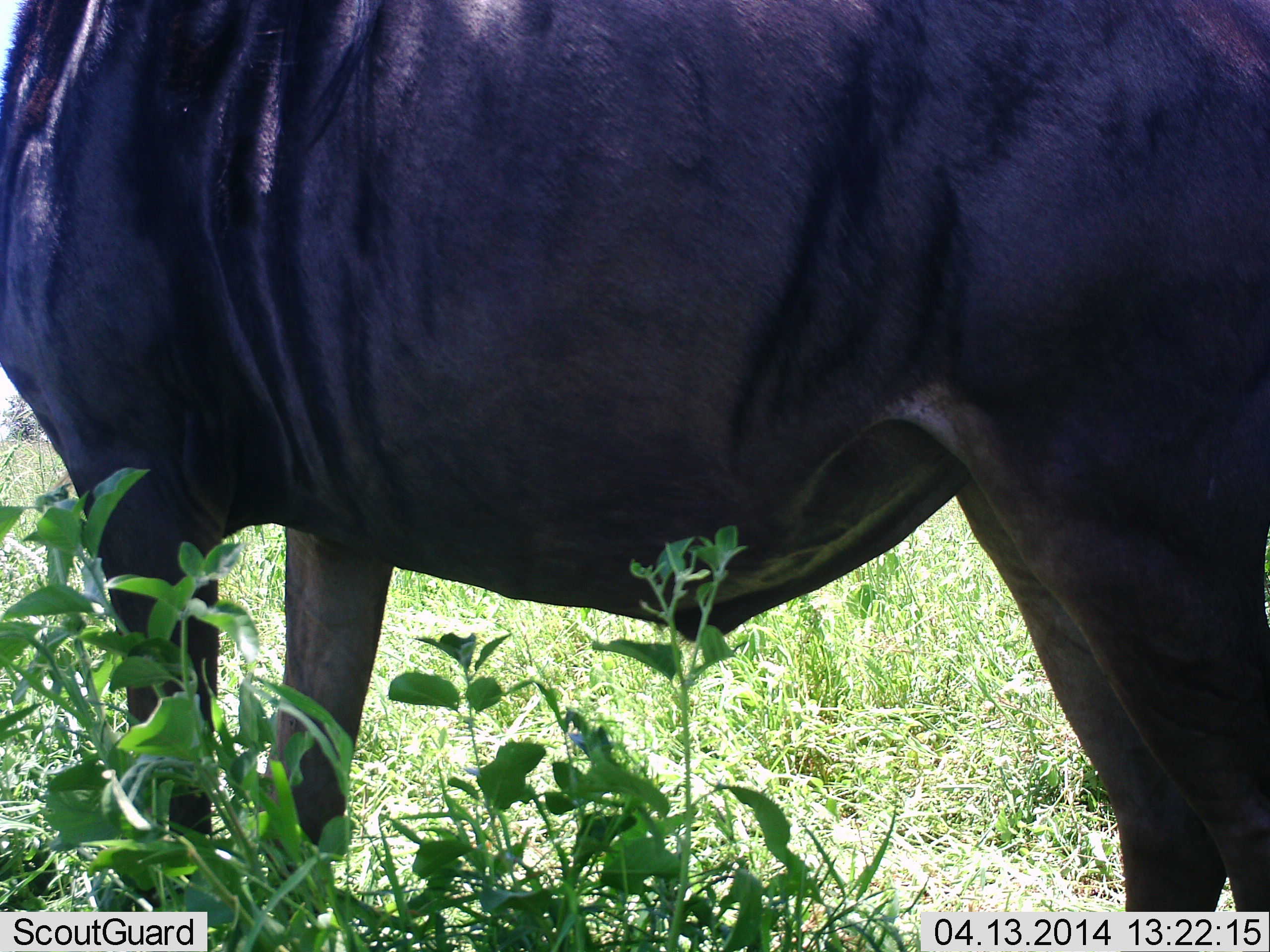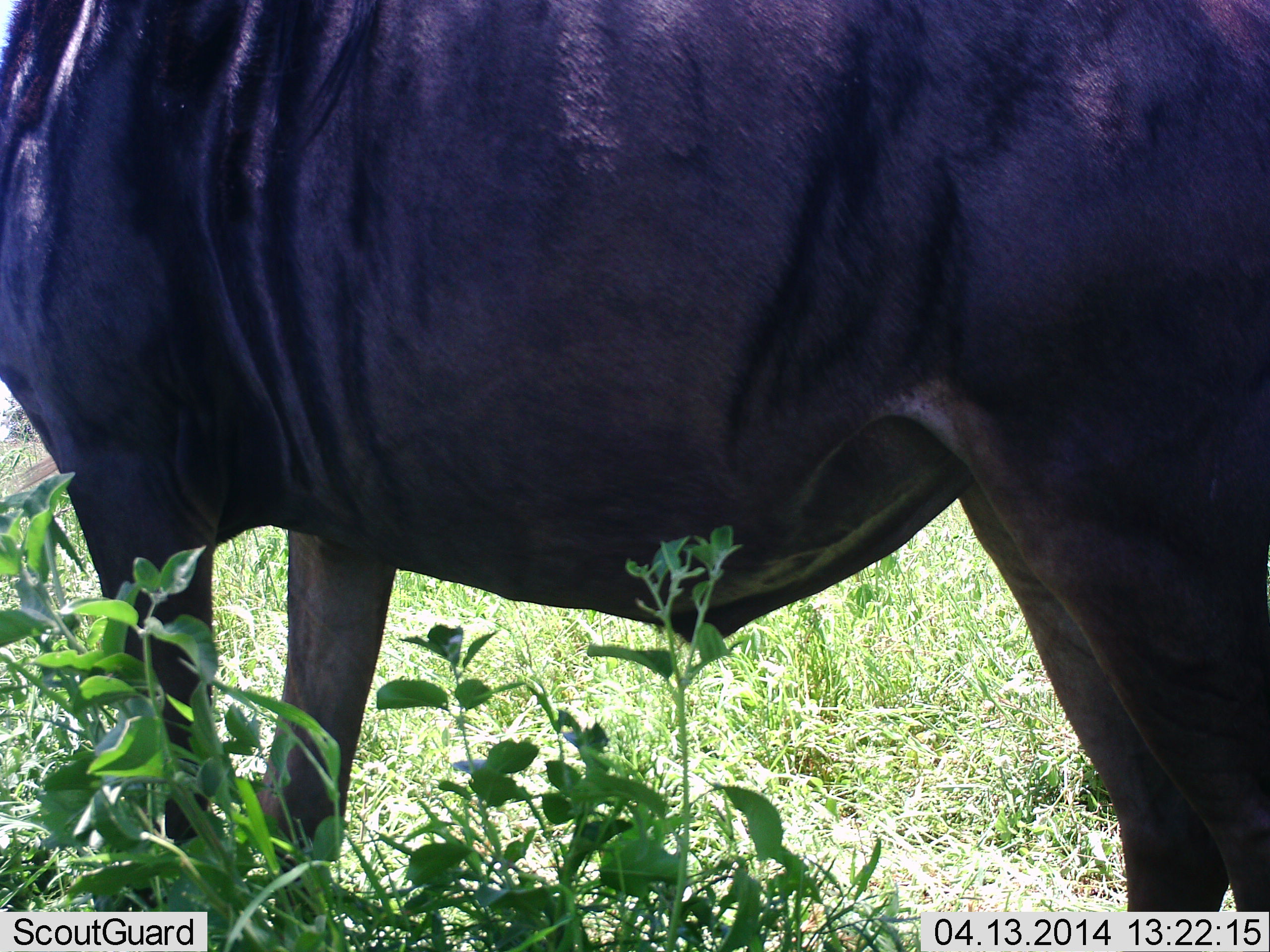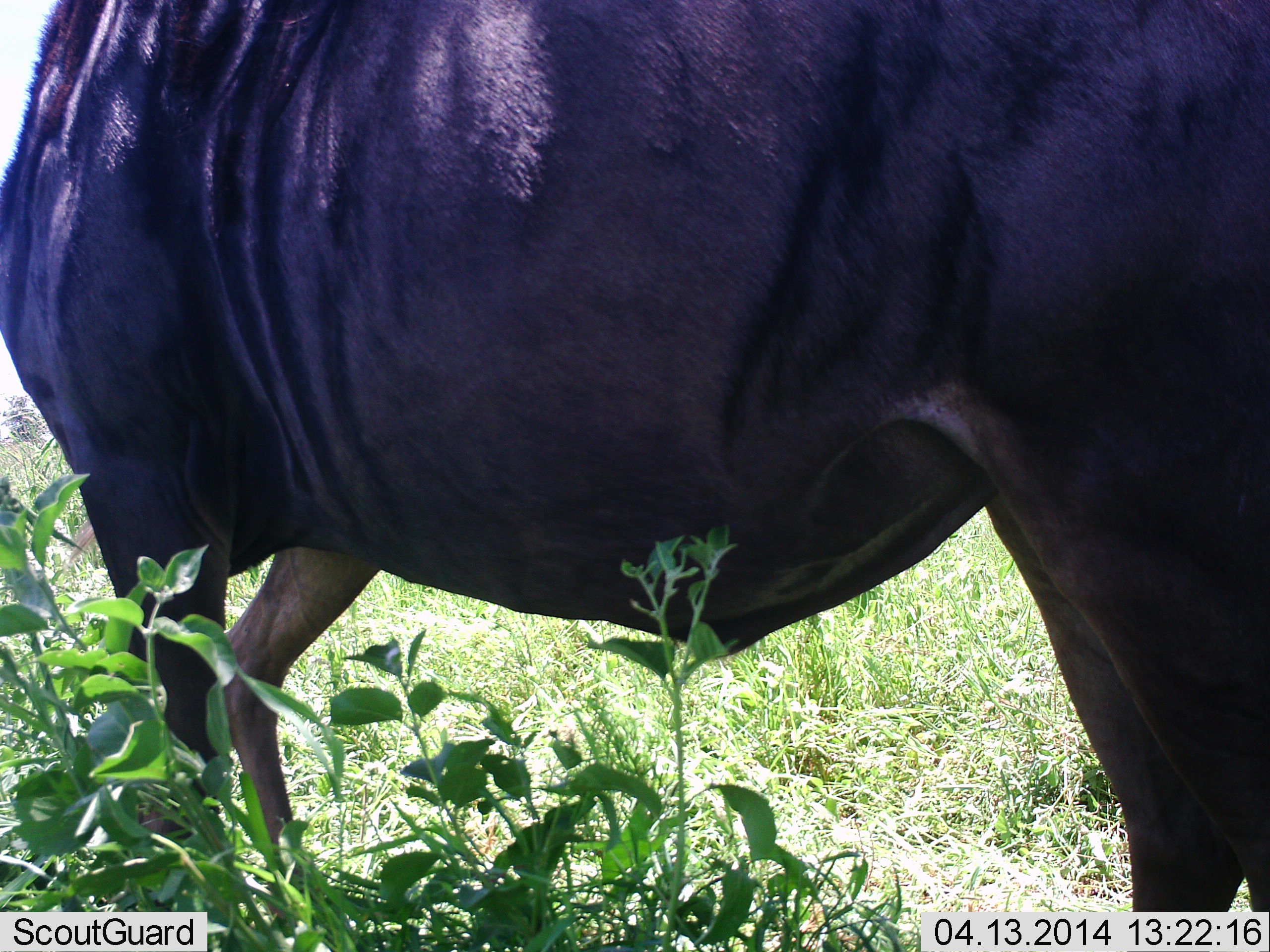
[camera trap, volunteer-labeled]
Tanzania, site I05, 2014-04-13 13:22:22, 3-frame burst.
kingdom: Animalia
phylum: Chordata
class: Mammalia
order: Artiodactyla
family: Bovidae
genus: Connochaetes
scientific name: Connochaetes taurinus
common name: blue wildebeest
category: wildebeest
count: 1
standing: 100%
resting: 0%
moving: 0%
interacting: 0%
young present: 0%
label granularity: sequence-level